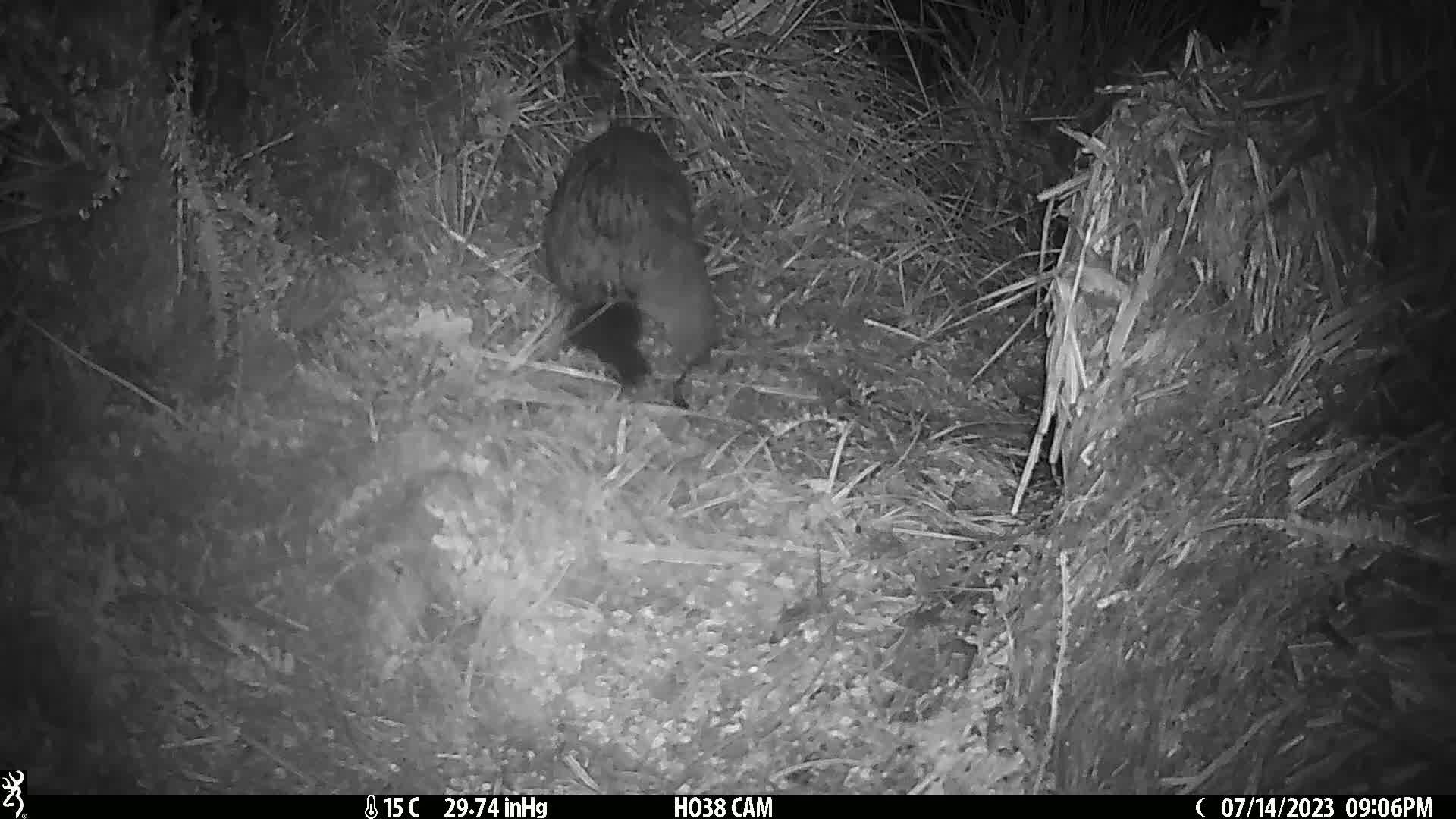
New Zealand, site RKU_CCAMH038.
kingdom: Animalia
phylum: Chordata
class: Mammalia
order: Diprotodontia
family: Phalangeridae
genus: Trichosurus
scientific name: Trichosurus vulpecula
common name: common brushtail possum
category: possum